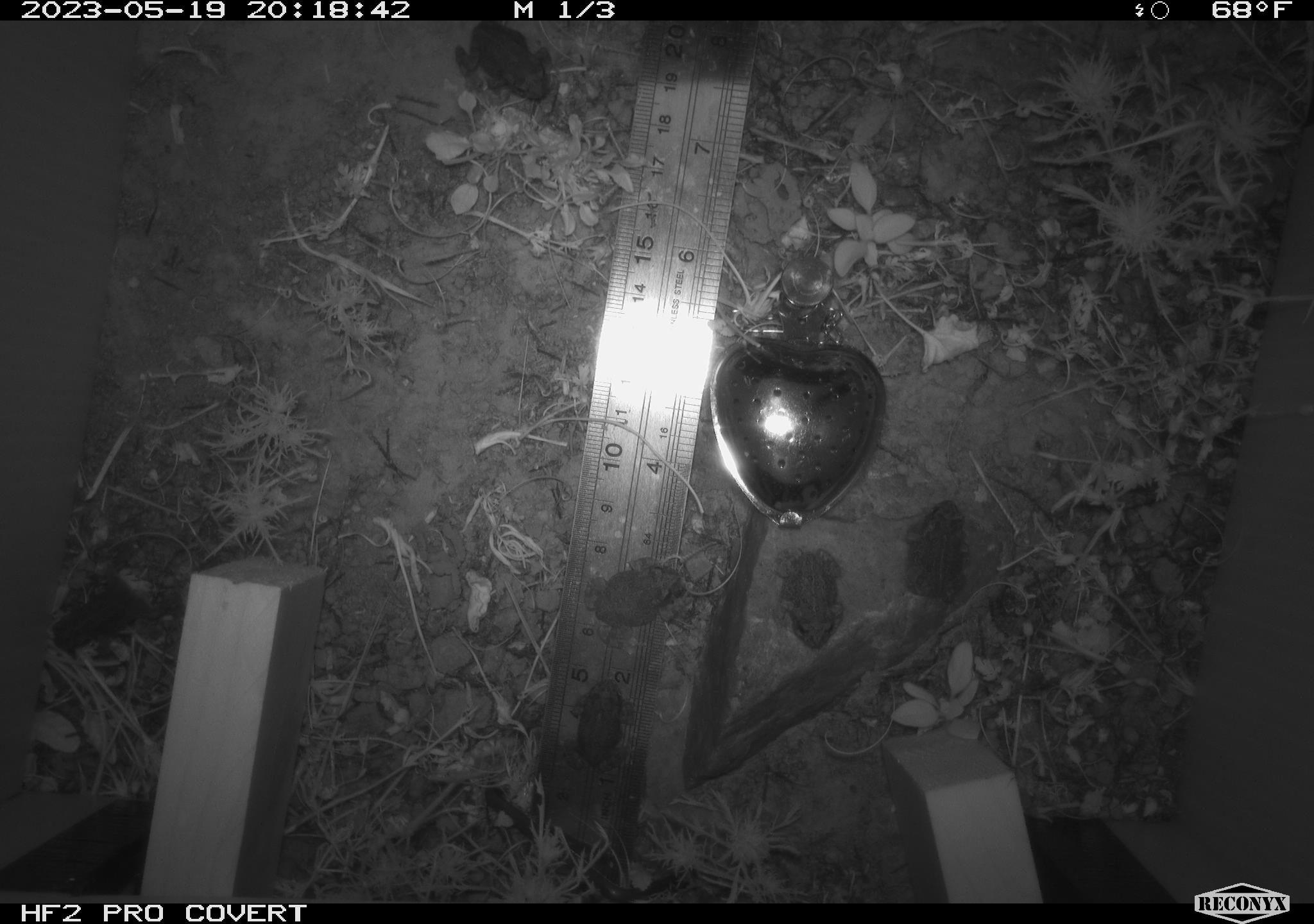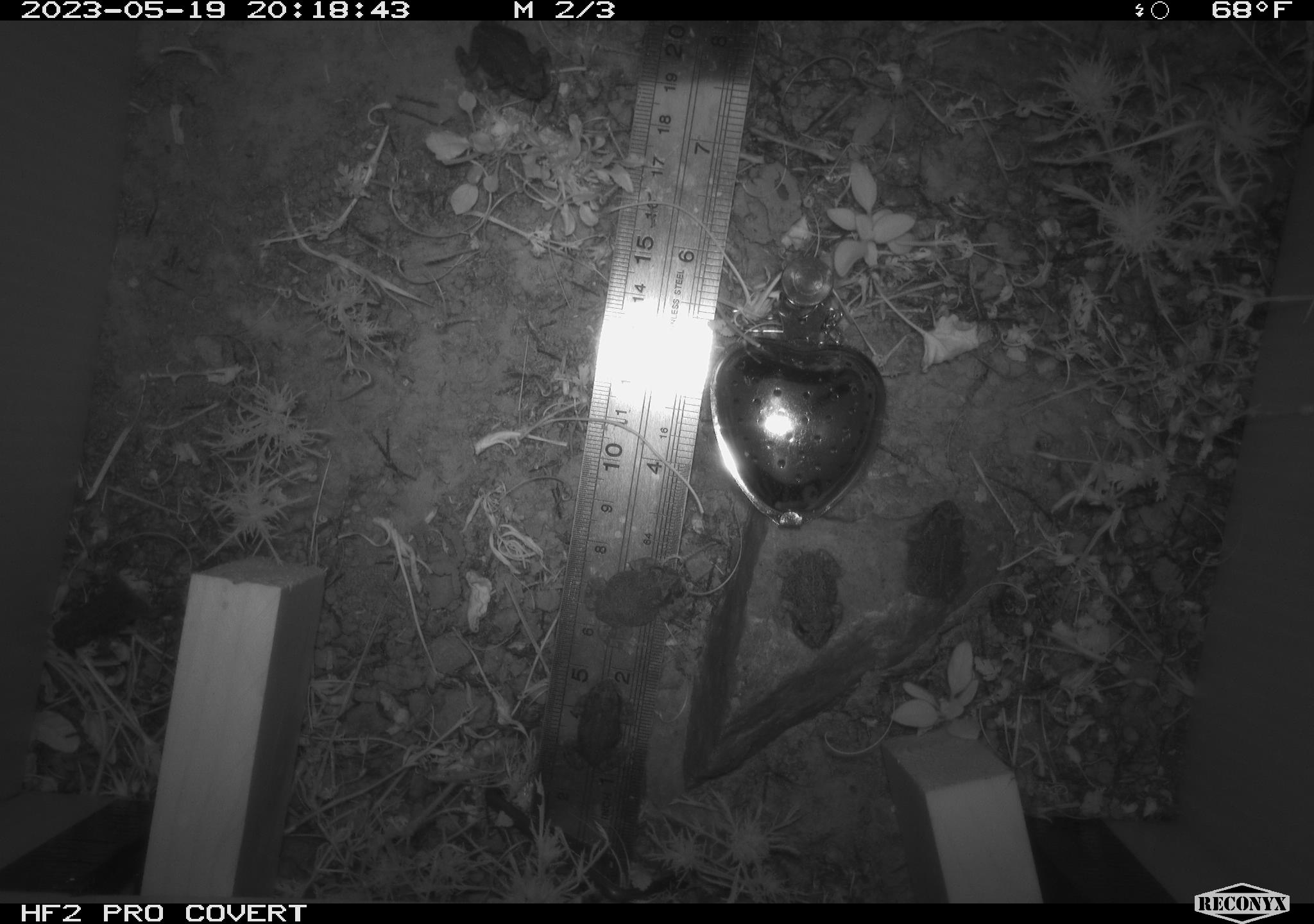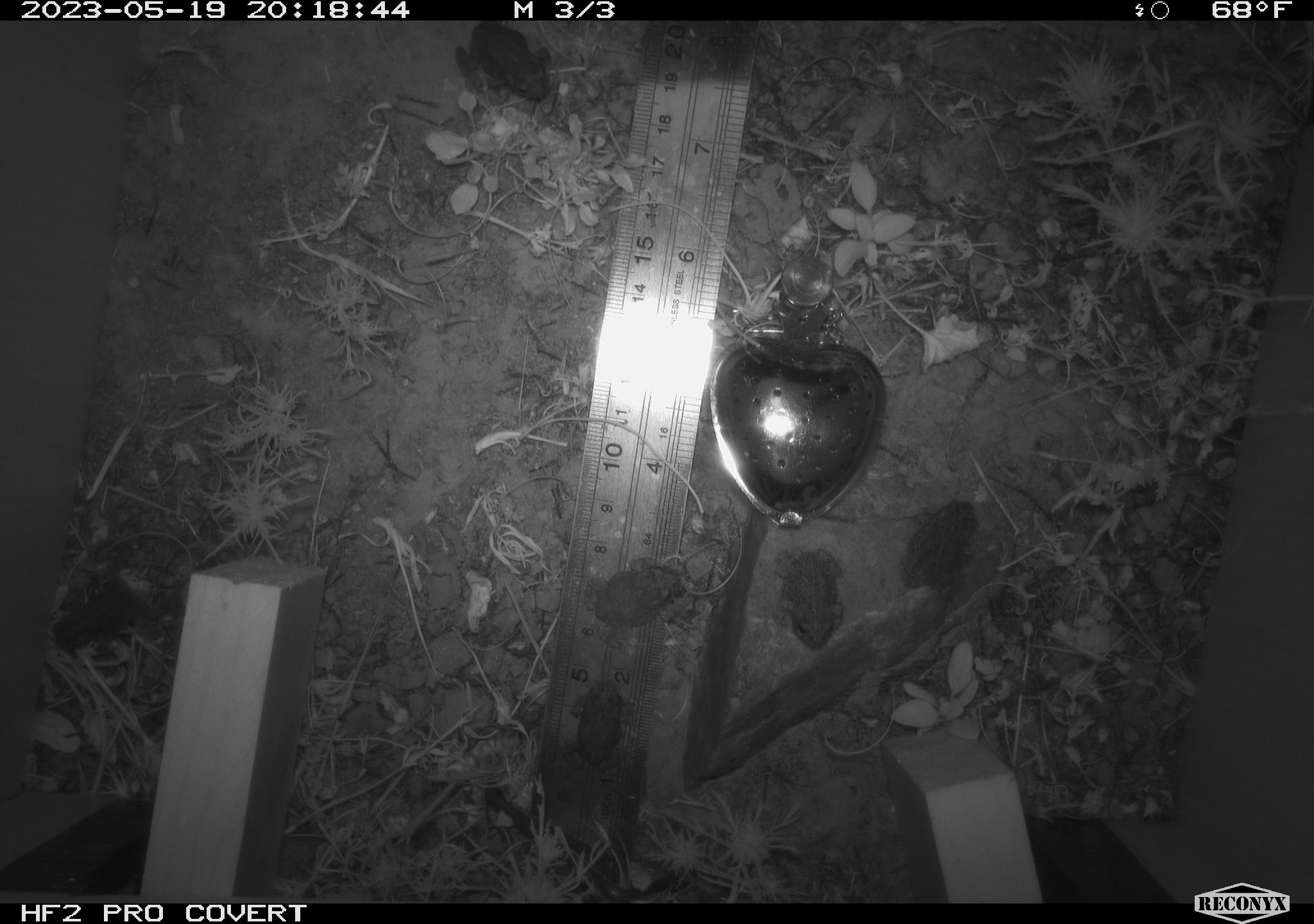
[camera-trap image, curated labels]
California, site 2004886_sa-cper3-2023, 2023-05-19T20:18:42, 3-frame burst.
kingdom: Animalia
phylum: Chordata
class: Amphibia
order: Anura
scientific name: Anura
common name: frogs